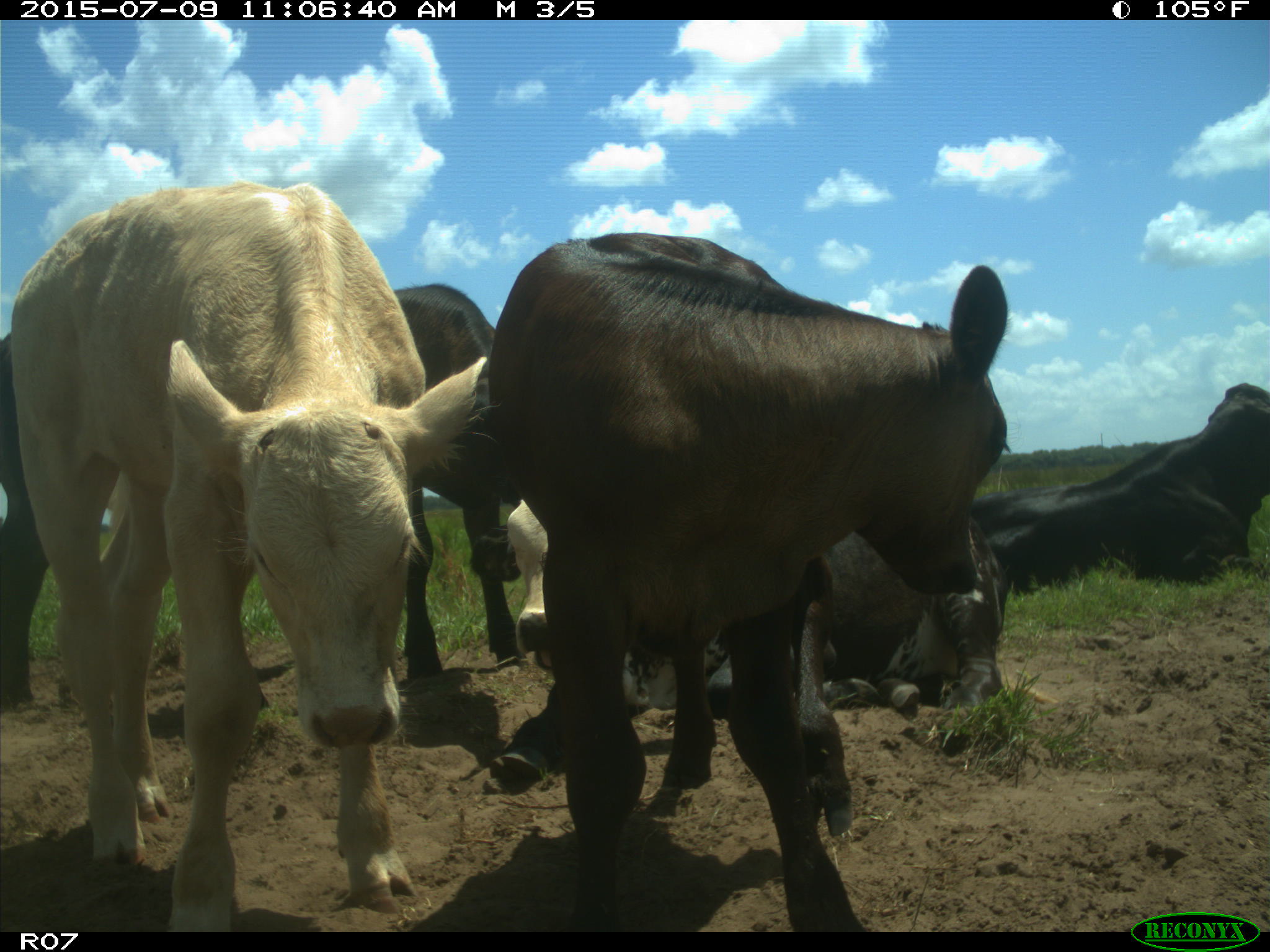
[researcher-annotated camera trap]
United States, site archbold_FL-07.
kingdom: Animalia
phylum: Chordata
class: Mammalia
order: Artiodactyla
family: Bovidae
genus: Bos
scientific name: Bos taurus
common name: domestic cow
Bos taurus (domestic cow).